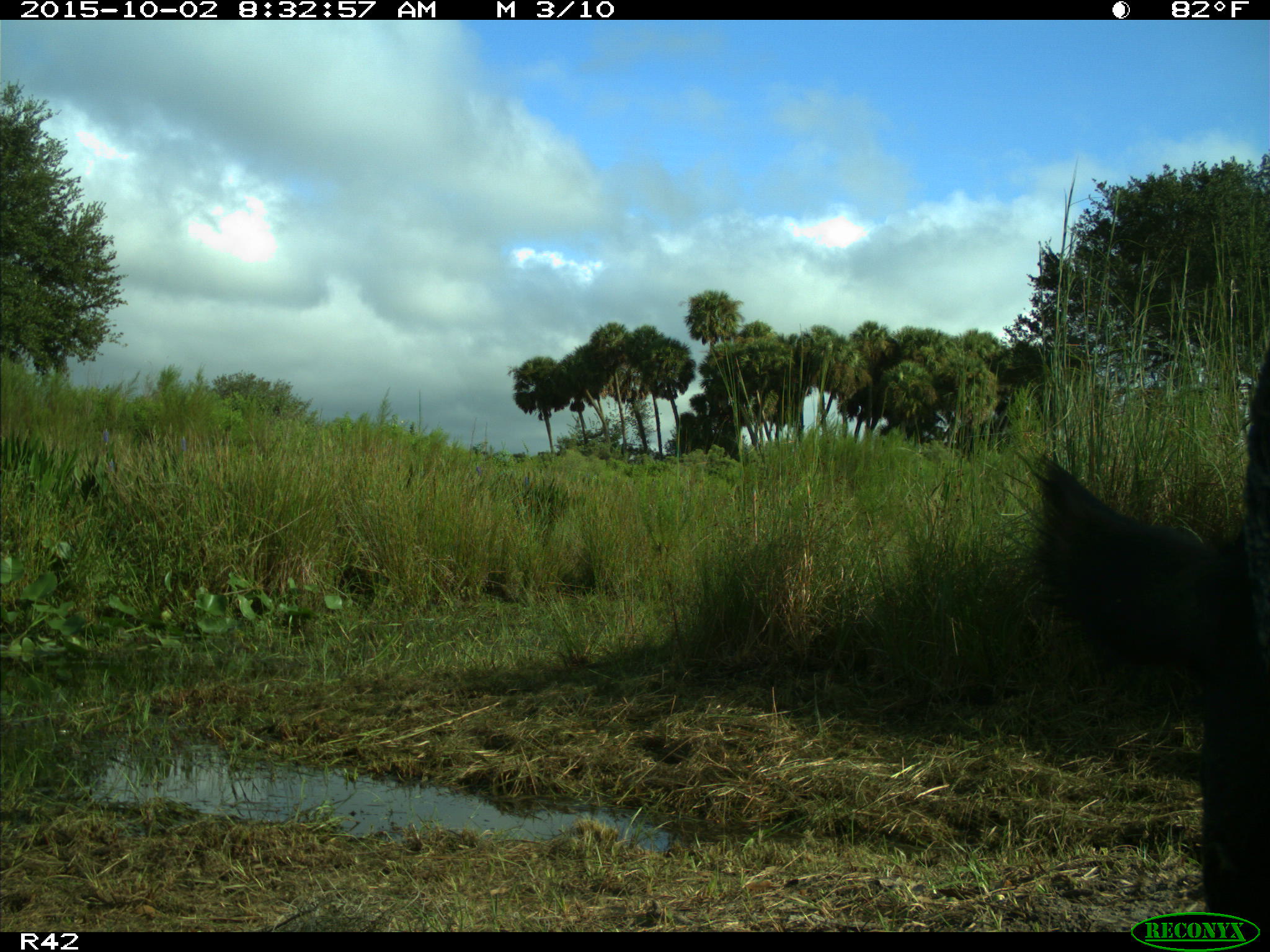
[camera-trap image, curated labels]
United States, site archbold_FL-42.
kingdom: Animalia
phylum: Chordata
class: Mammalia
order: Artiodactyla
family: Suidae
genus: Sus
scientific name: Sus scrofa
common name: wild boar